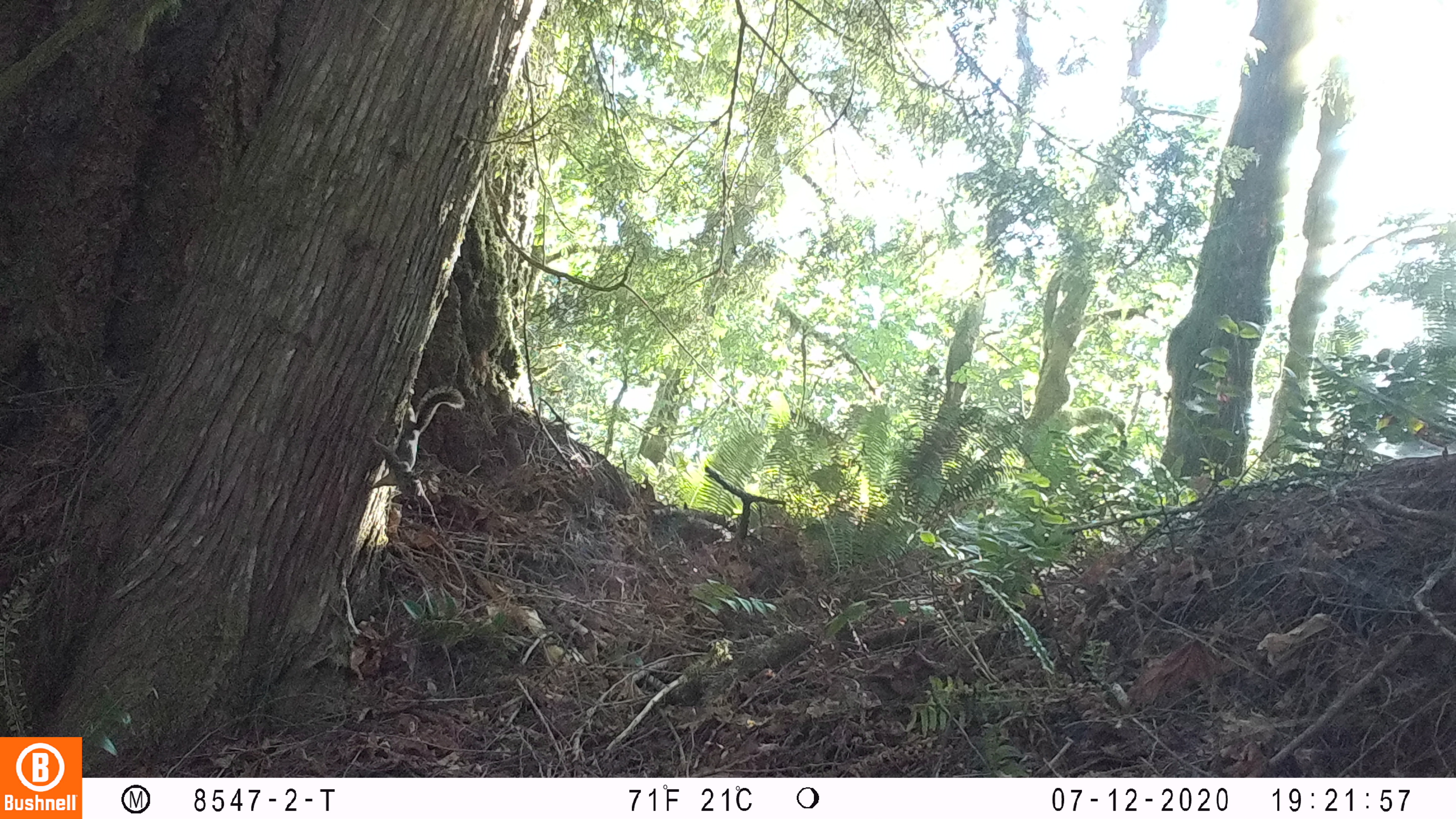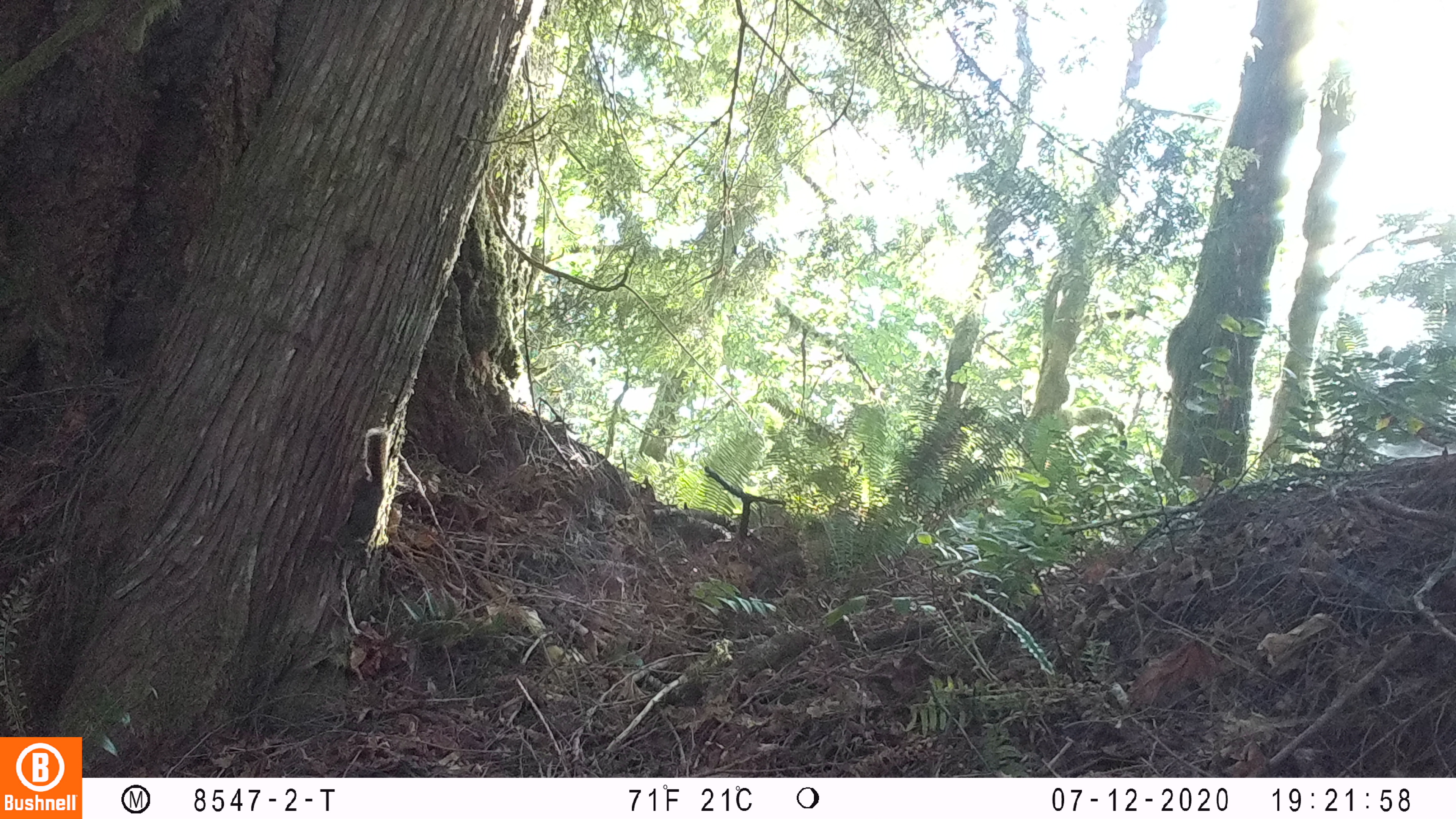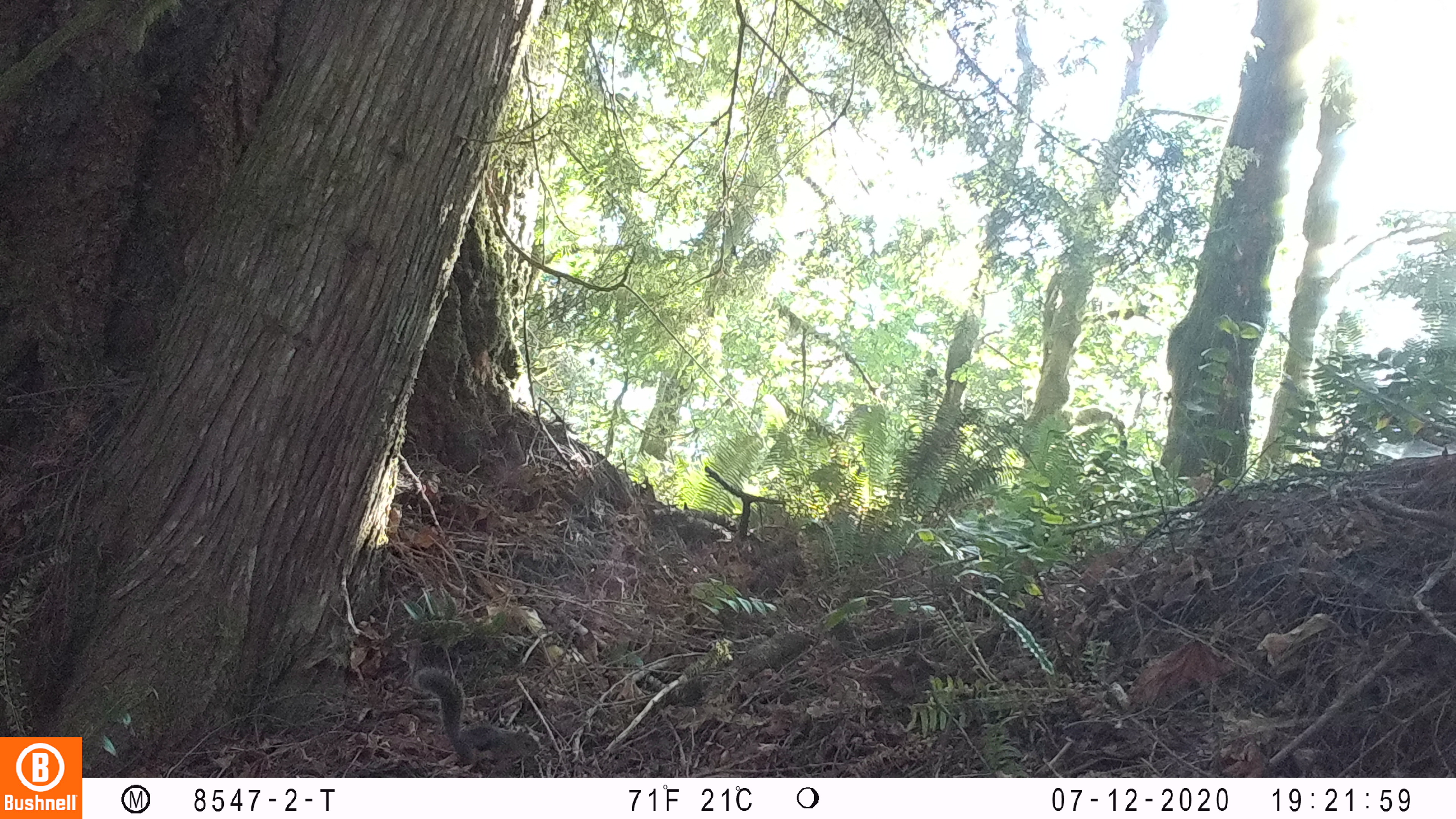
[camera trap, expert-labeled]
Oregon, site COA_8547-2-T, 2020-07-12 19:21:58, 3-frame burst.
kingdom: Animalia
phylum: Chordata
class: Mammalia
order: Rodentia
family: Sciuridae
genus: Tamiasciurus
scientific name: Tamiasciurus douglasii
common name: douglas squirrel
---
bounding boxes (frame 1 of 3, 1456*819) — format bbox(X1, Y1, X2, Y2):
douglas squirrel: bbox(368, 391, 465, 500)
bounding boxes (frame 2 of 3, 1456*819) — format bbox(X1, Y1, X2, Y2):
douglas squirrel: bbox(311, 427, 397, 577)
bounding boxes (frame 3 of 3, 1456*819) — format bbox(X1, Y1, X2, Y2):
douglas squirrel: bbox(416, 667, 544, 773)